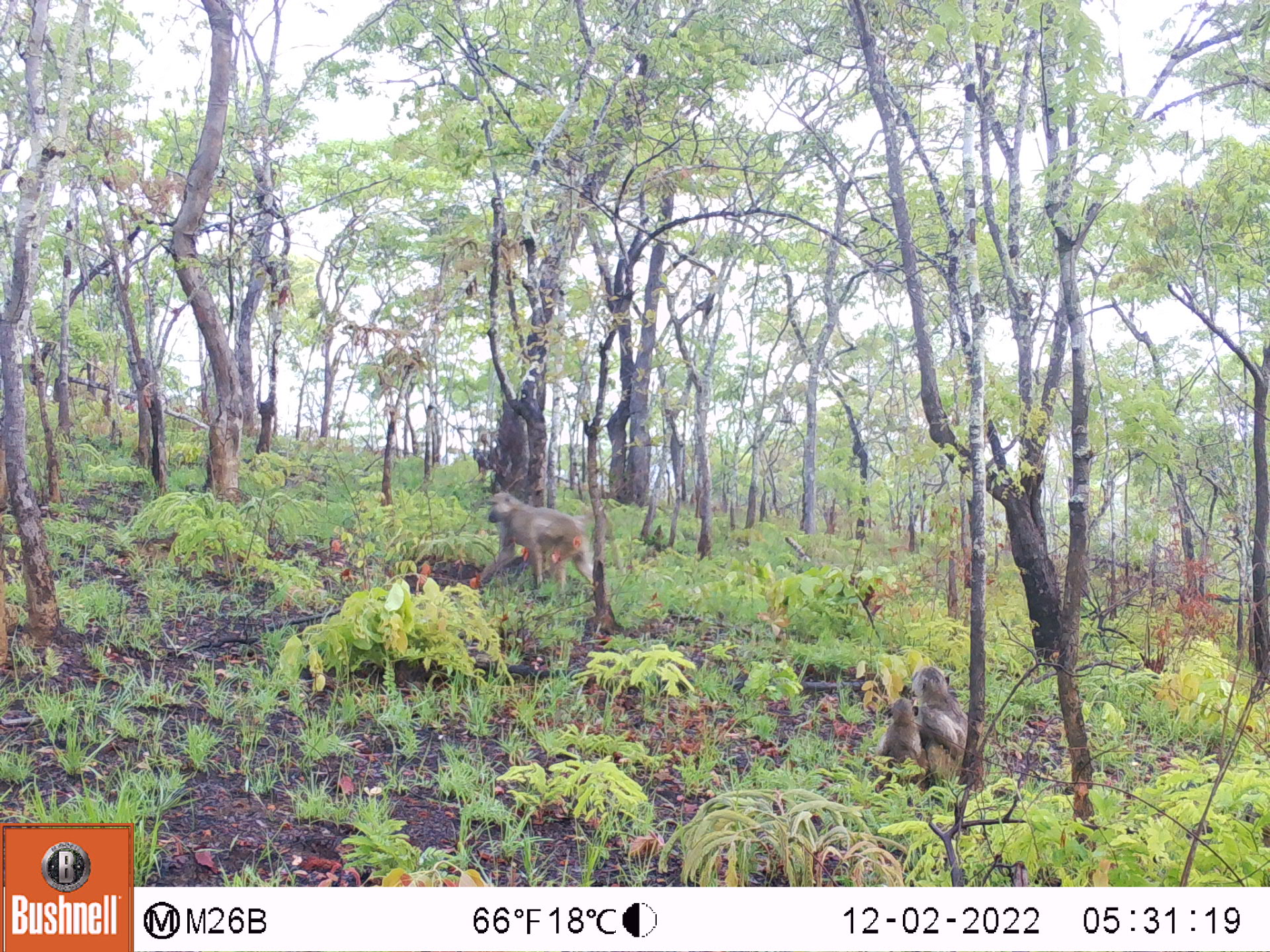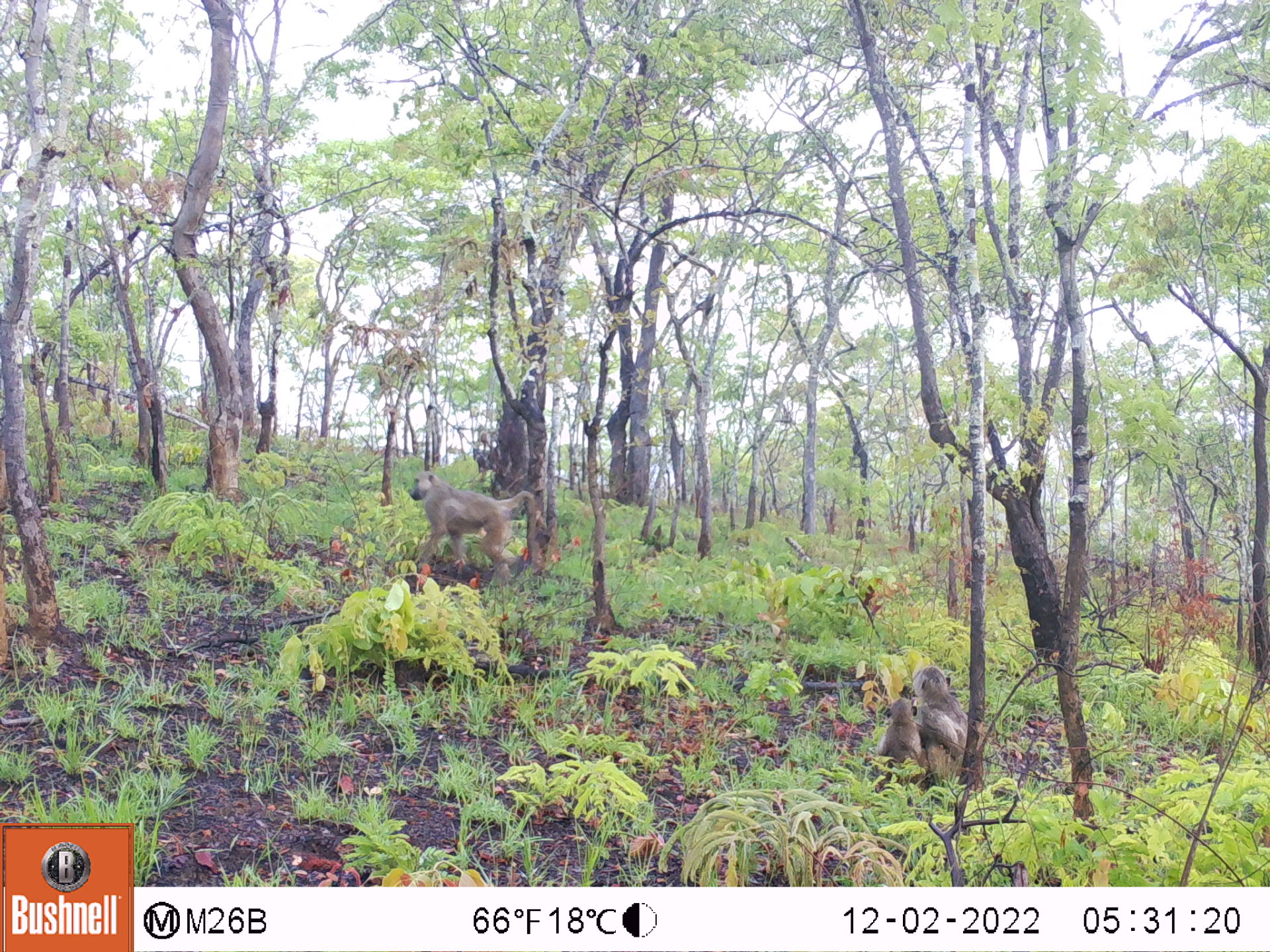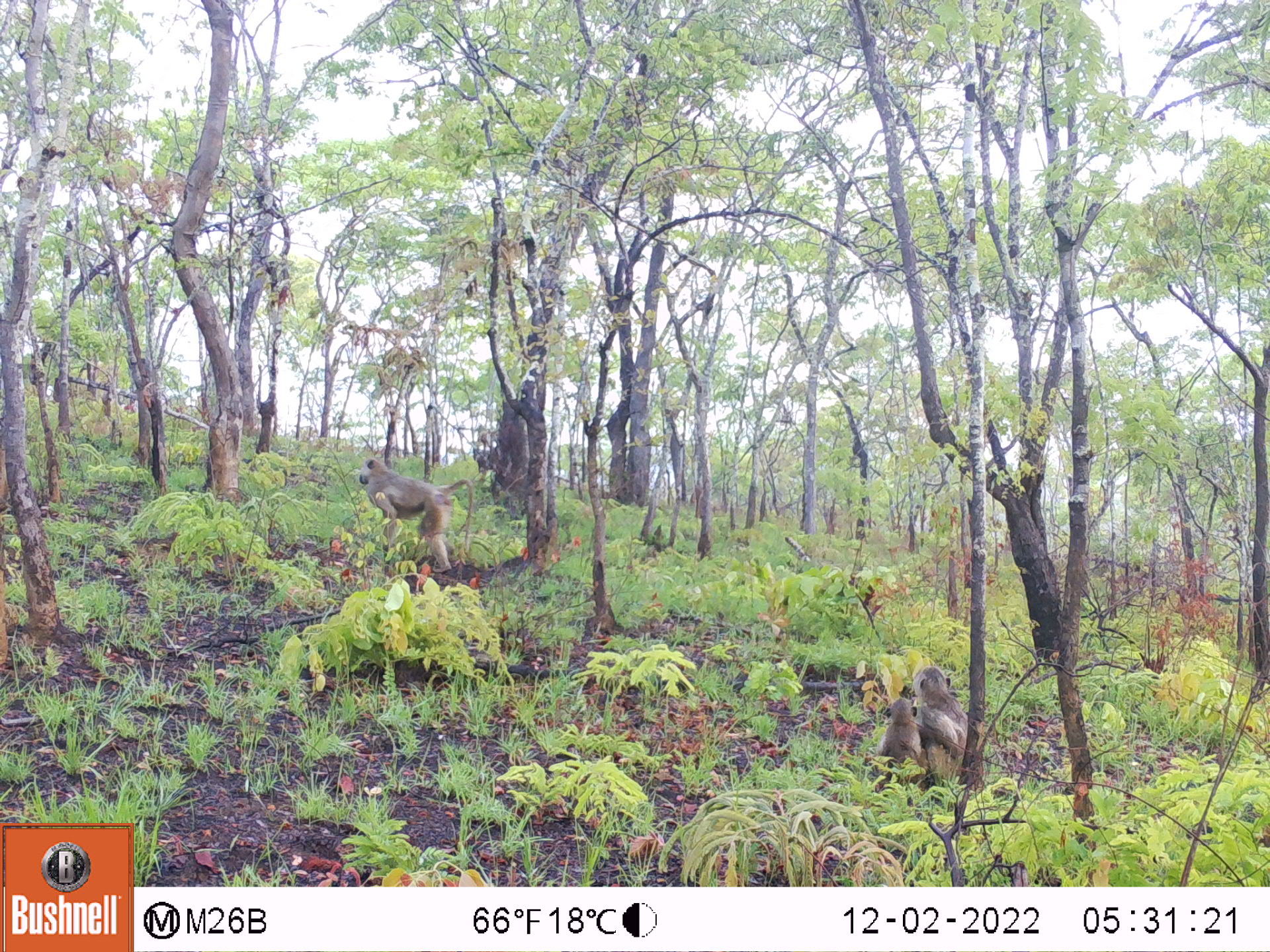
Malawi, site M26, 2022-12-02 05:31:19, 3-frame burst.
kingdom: Animalia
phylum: Chordata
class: Mammalia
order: Primates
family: Cercopithecidae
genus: Papio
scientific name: Papio cynocephalus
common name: yellow baboon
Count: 3.